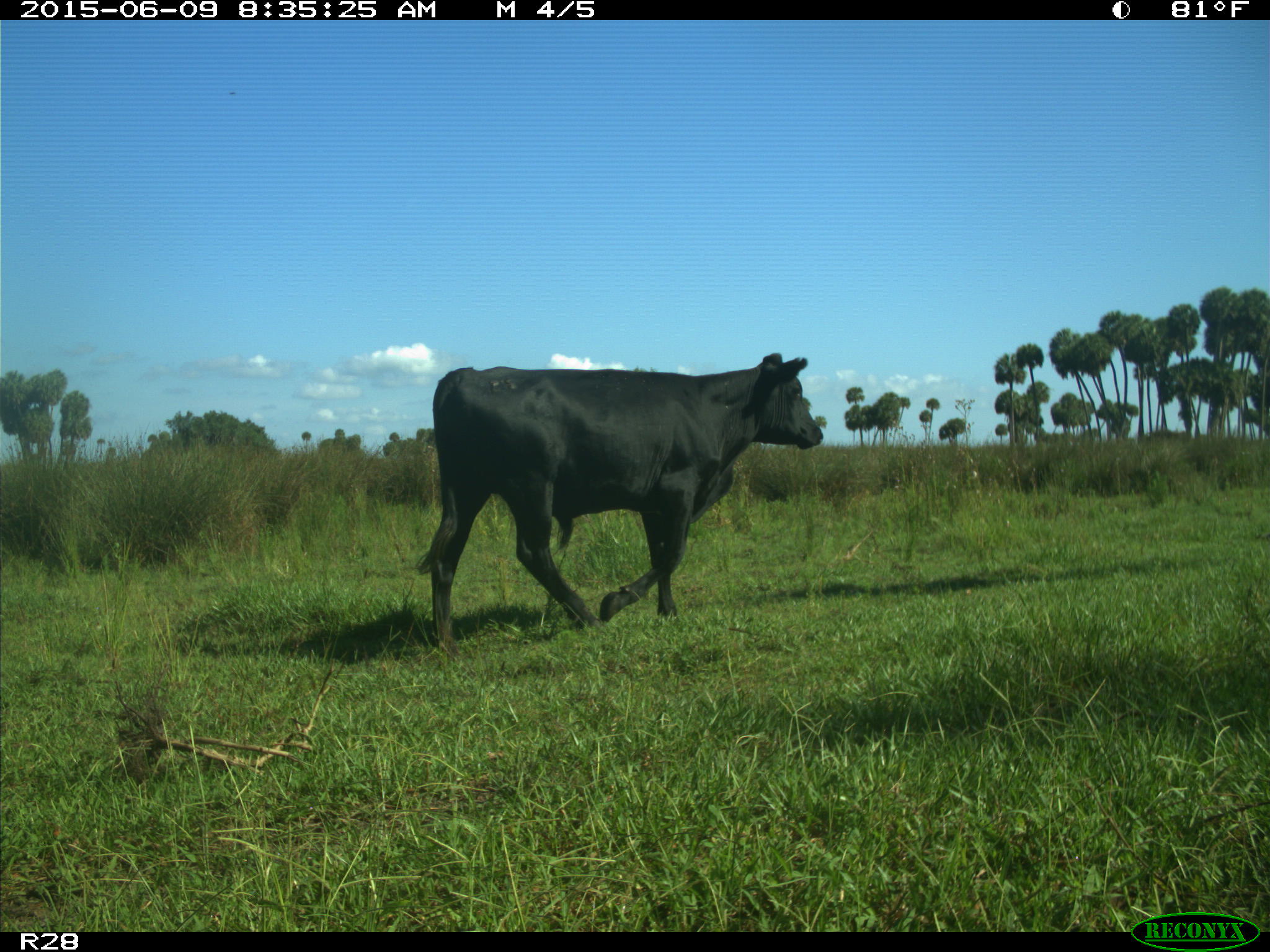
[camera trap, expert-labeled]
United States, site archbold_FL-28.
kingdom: Animalia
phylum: Chordata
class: Mammalia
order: Artiodactyla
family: Bovidae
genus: Bos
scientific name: Bos taurus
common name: domestic cow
Bos taurus (domestic cow).